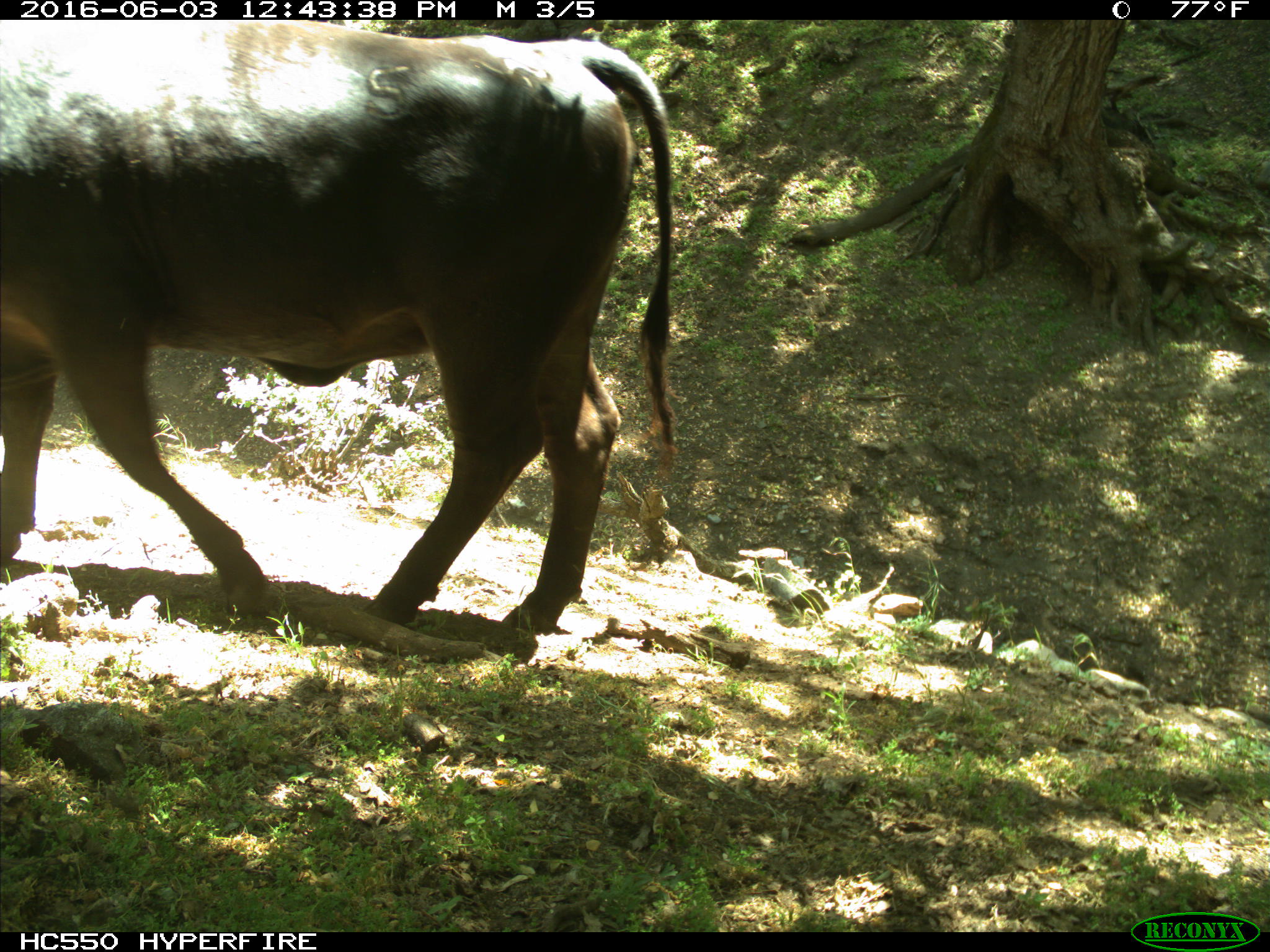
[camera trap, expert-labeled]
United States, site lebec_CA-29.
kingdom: Animalia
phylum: Chordata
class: Mammalia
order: Artiodactyla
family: Bovidae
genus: Bos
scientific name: Bos taurus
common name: domestic cow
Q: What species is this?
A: Bos taurus (domestic cow).